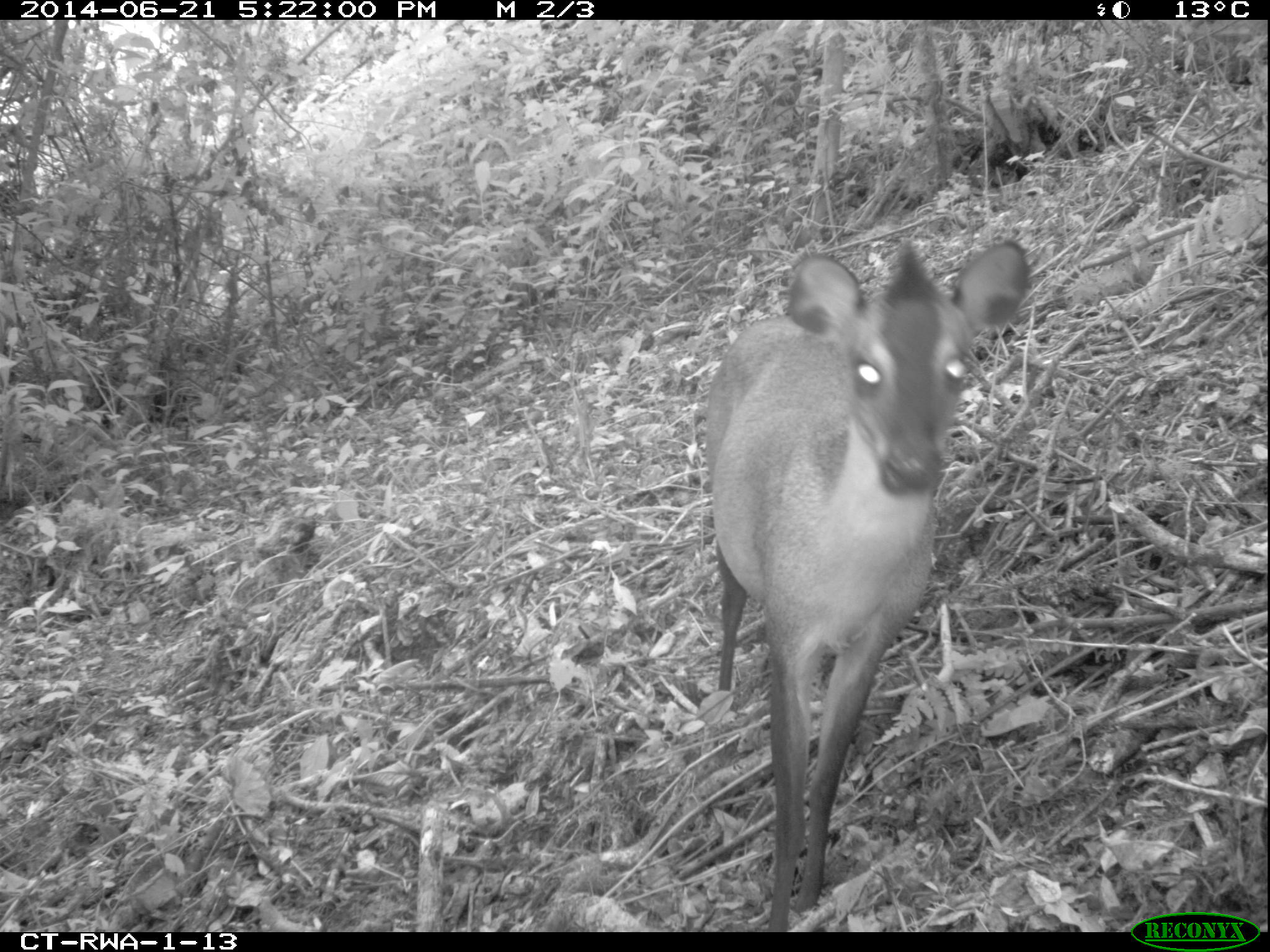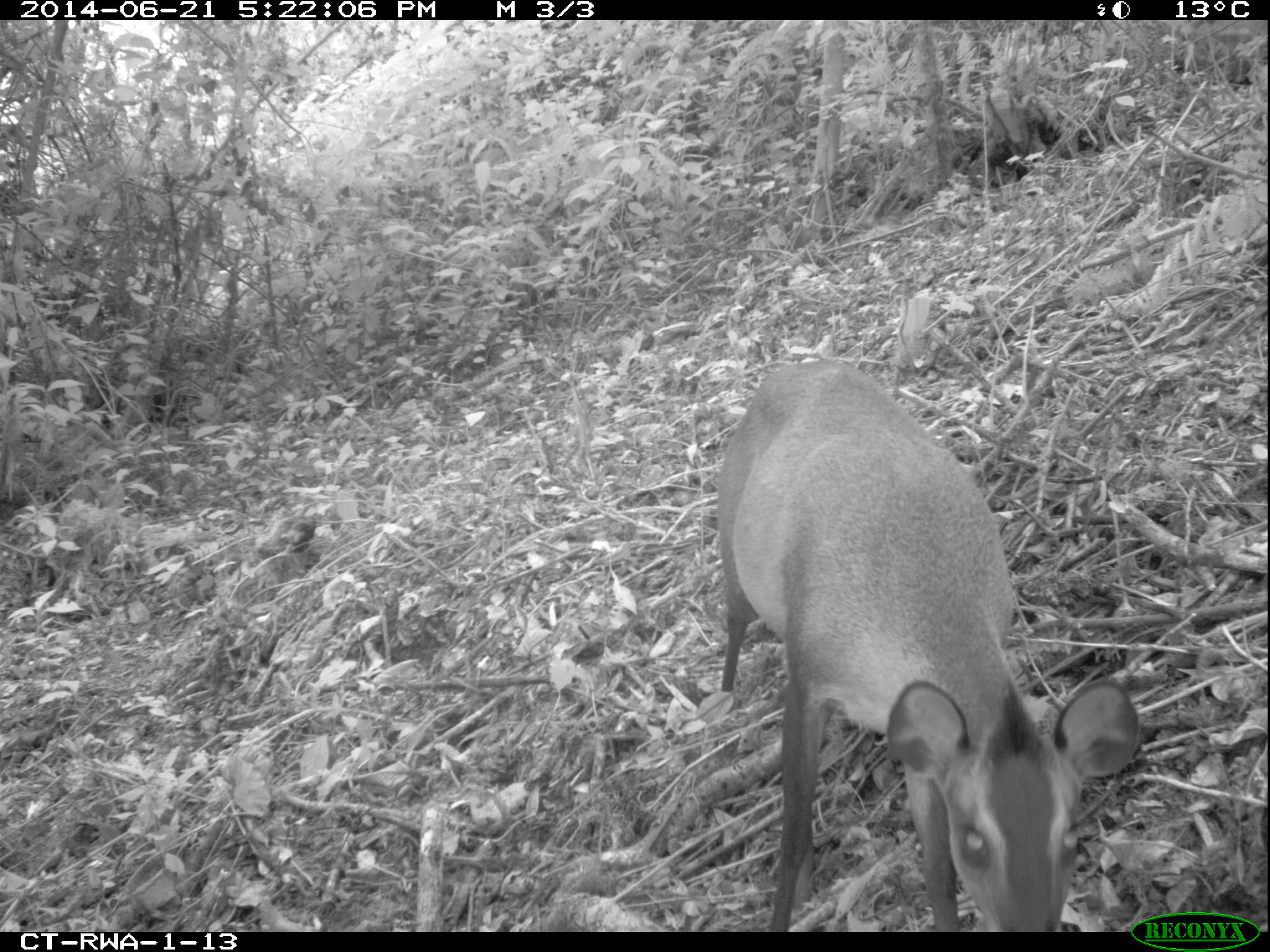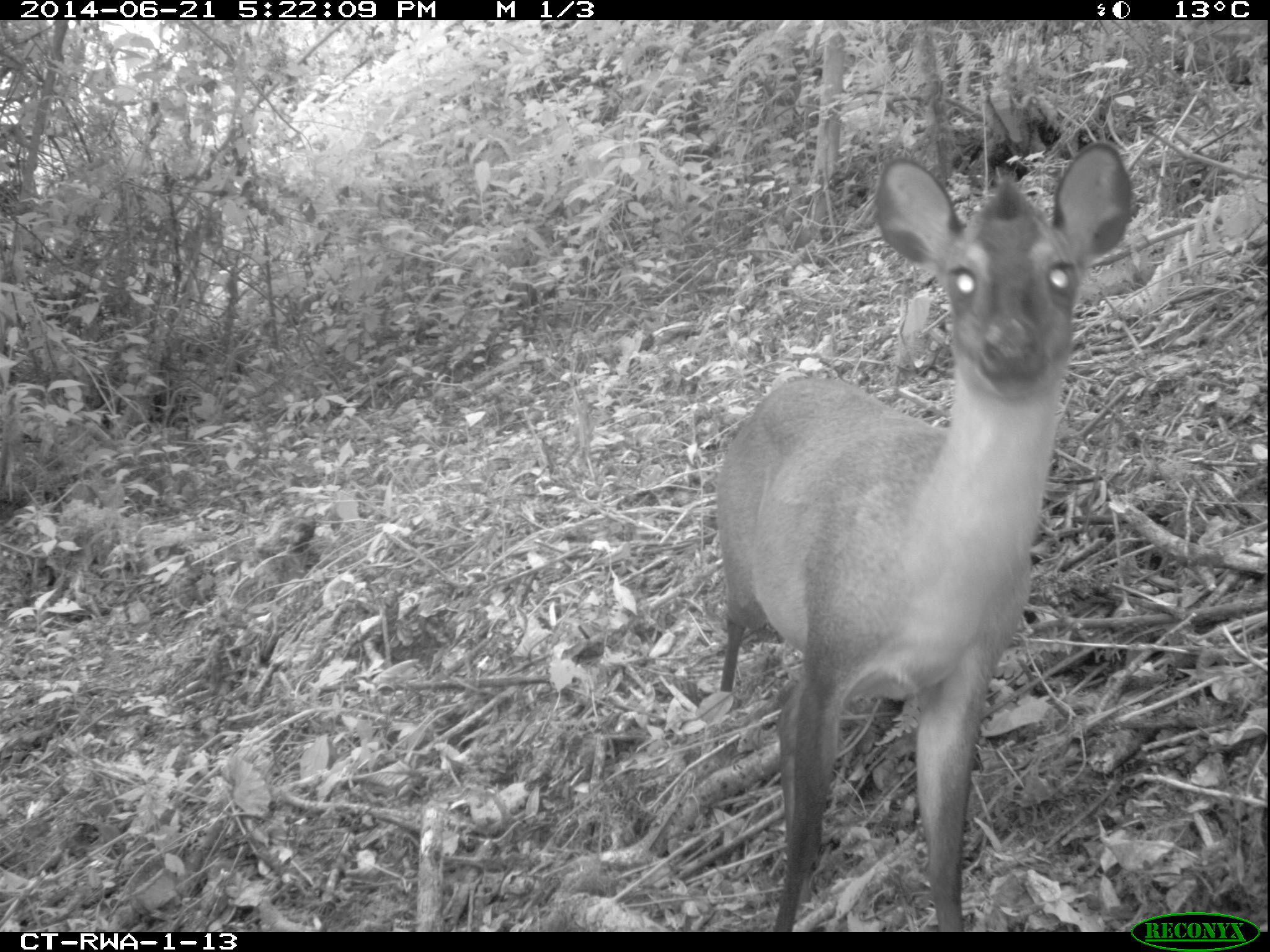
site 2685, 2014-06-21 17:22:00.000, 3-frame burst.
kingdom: Animalia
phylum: Chordata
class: Mammalia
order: Artiodactyla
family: Bovidae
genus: Cephalophus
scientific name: Cephalophus nigrifrons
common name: black-fronted duiker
Cephalophus nigrifrons (black-fronted duiker), count 1.